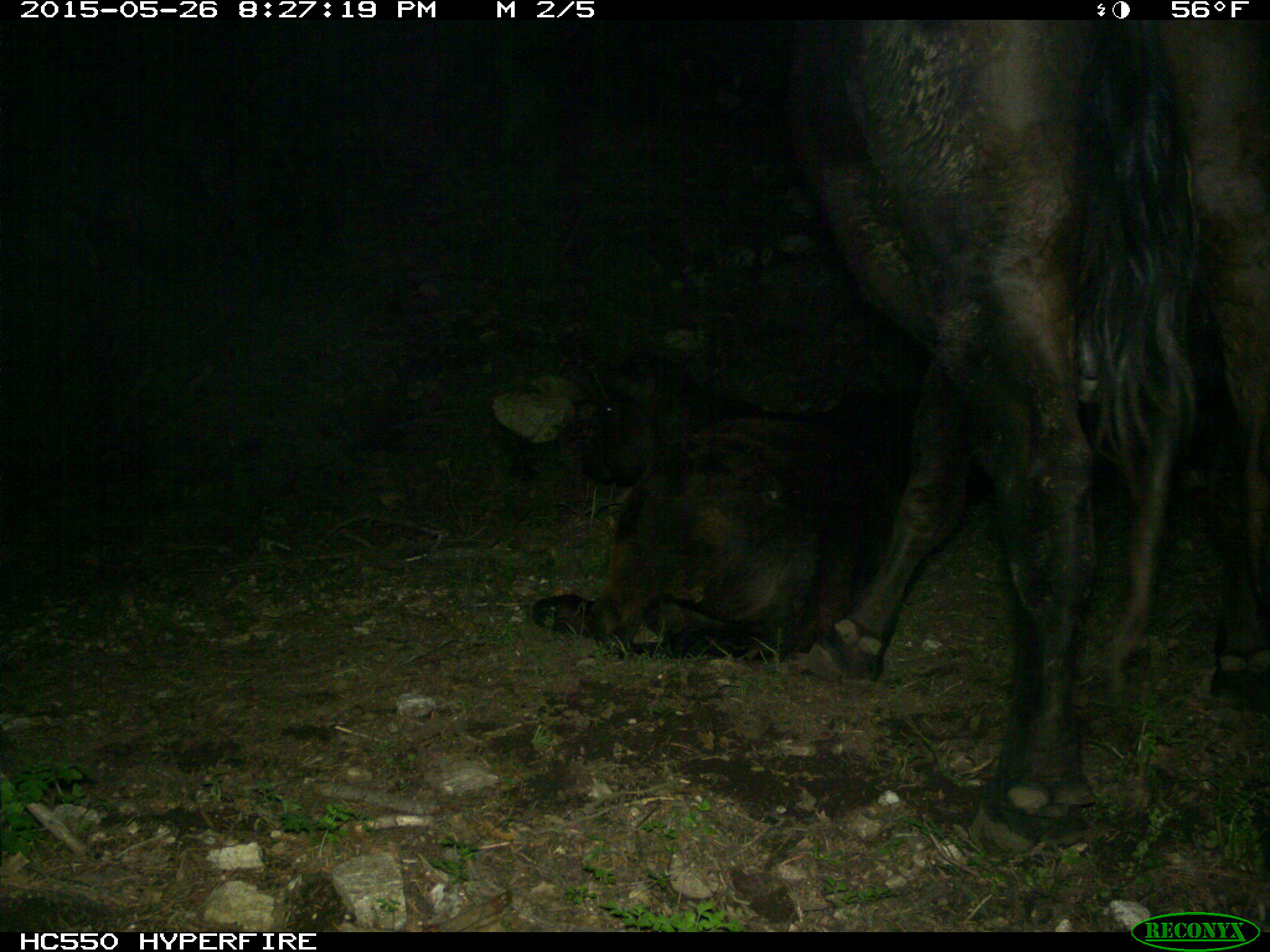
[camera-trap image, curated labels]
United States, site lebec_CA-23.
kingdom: Animalia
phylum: Chordata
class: Mammalia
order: Artiodactyla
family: Bovidae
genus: Bos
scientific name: Bos taurus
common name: domestic cow